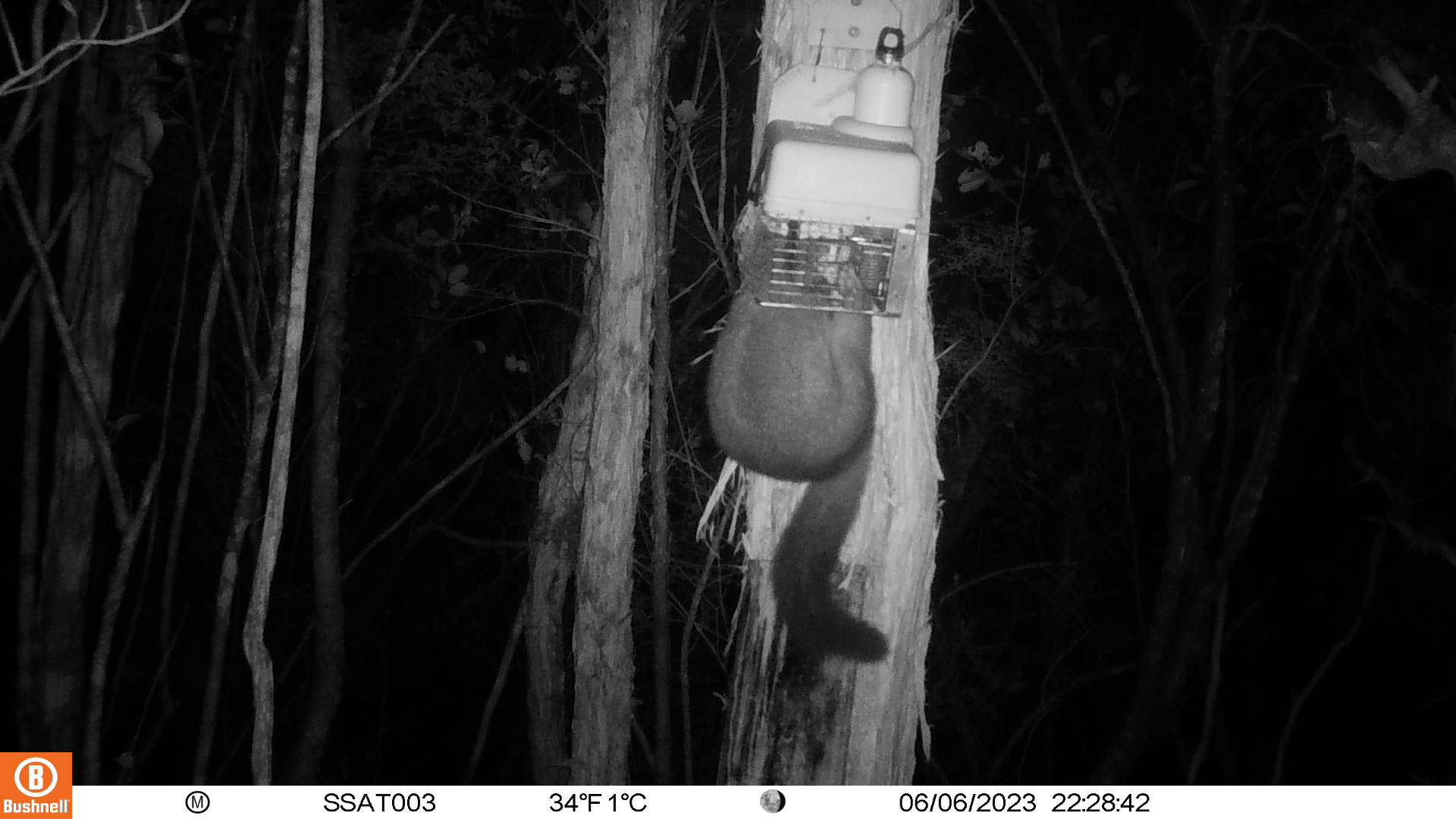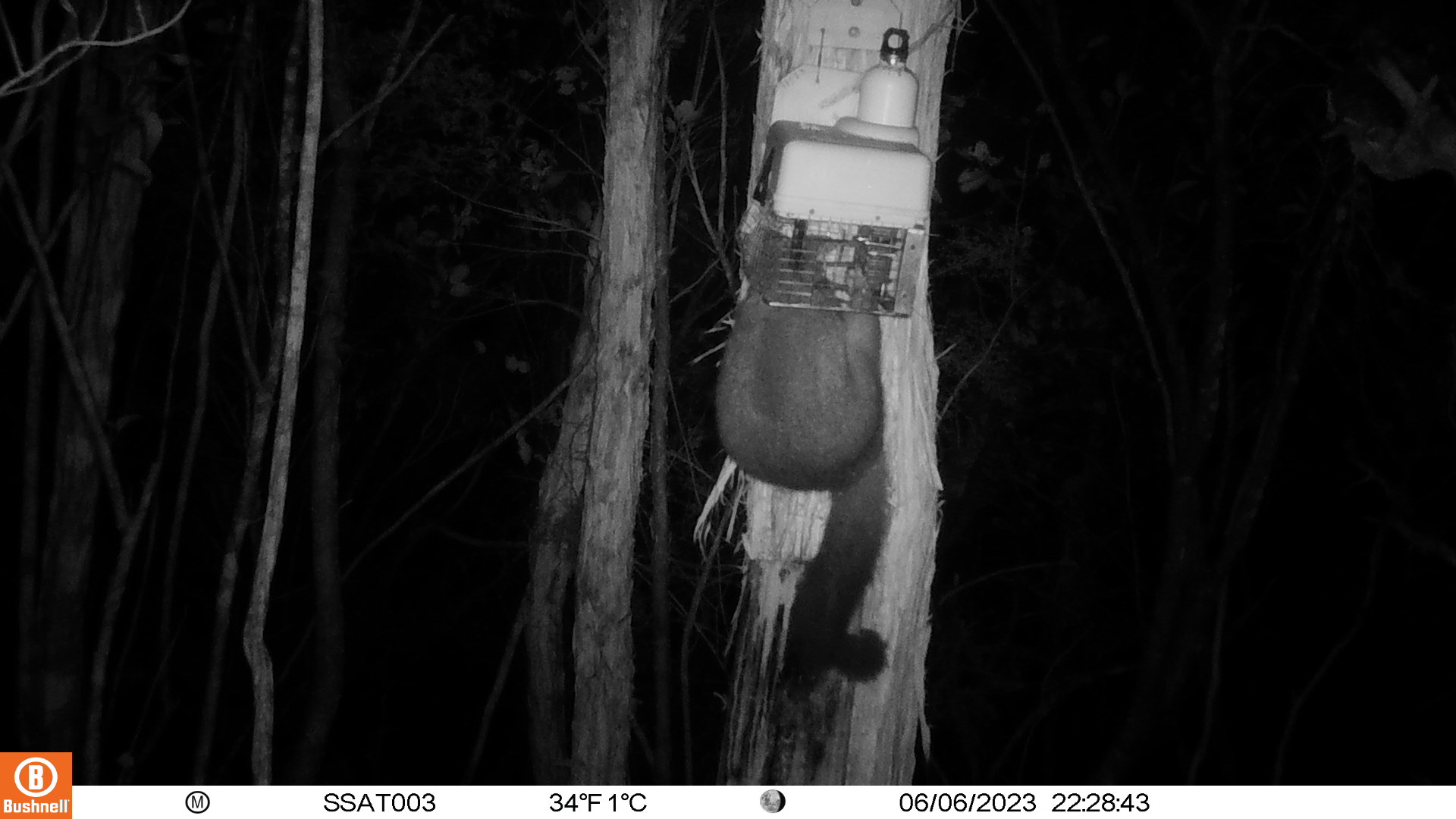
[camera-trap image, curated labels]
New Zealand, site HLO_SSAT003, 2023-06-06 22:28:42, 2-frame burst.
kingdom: Animalia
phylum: Chordata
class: Mammalia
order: Diprotodontia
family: Phalangeridae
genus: Trichosurus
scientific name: Trichosurus vulpecula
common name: common brushtail possum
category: possum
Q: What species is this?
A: Possum (common brushtail possum) (Trichosurus vulpecula).